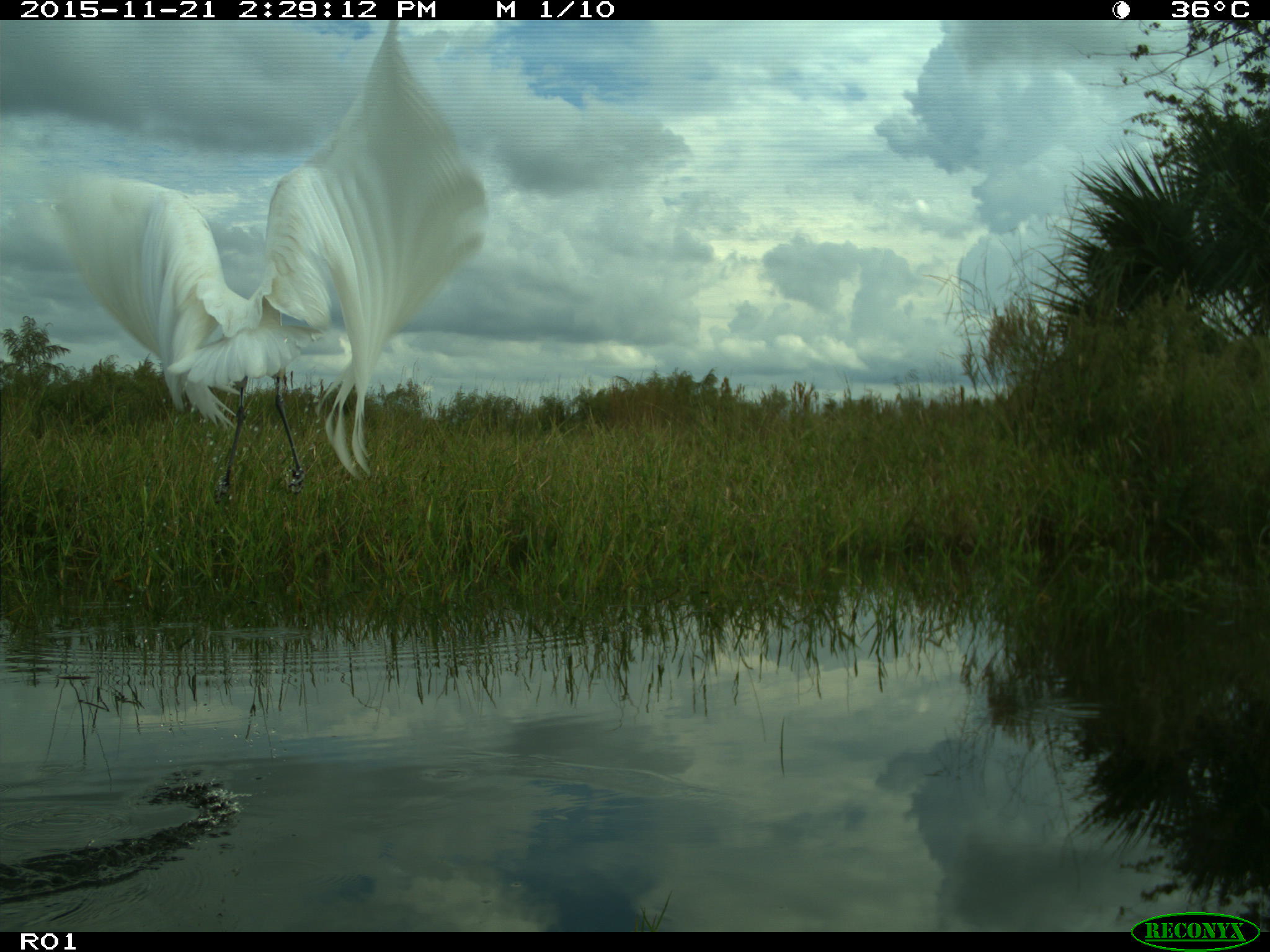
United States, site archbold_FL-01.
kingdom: Animalia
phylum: Chordata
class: Aves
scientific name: Aves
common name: birds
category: unidentified bird